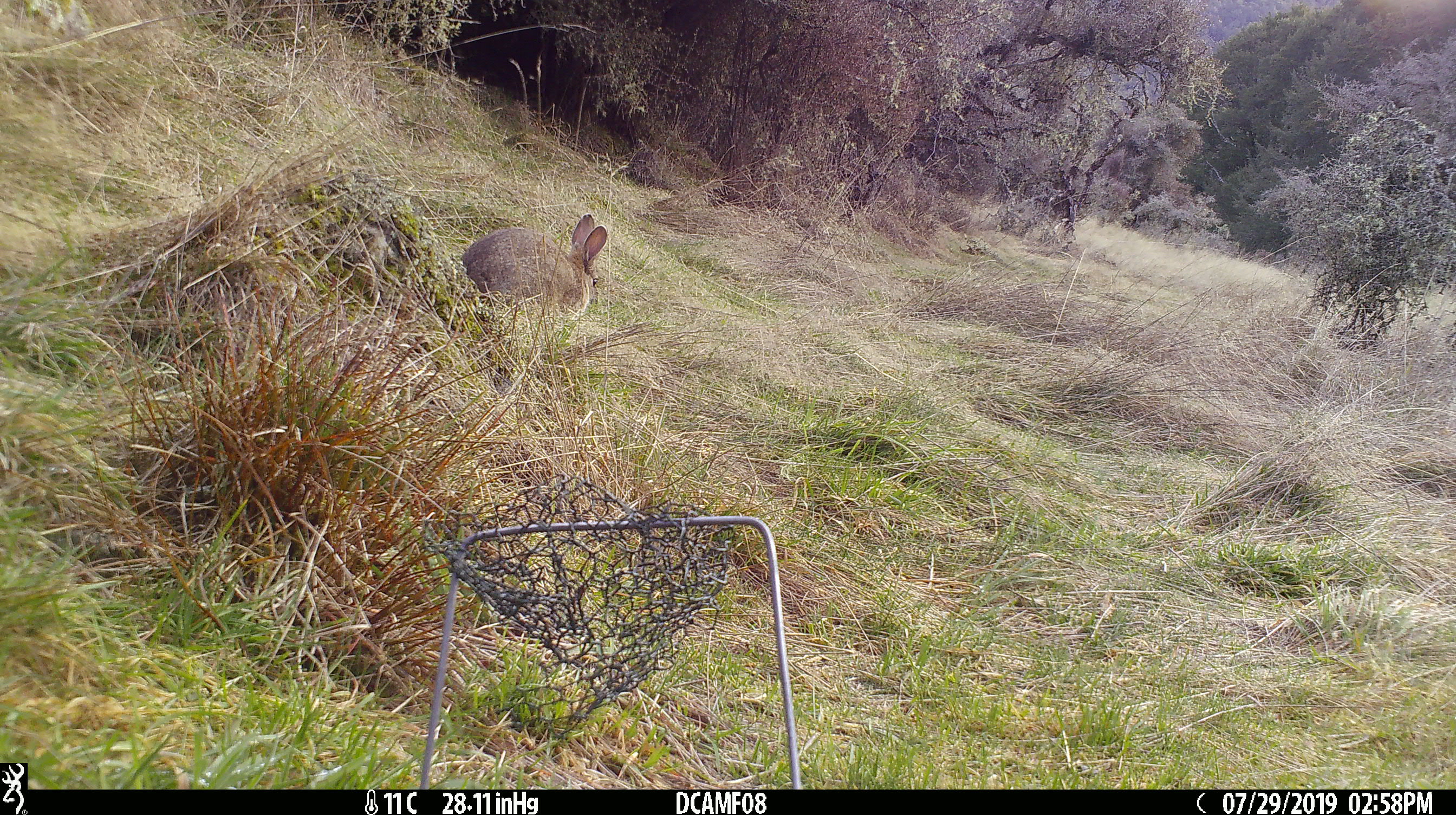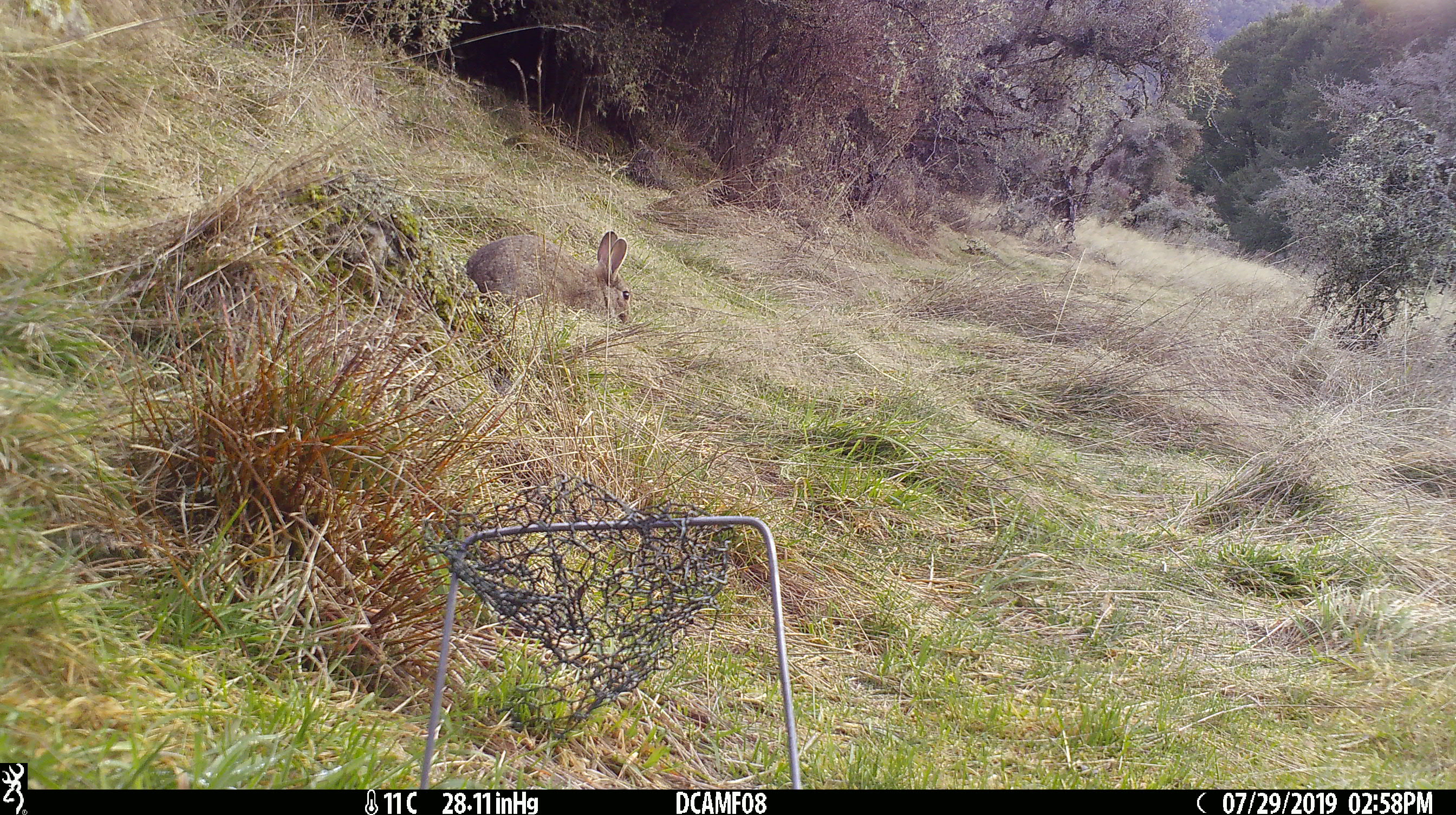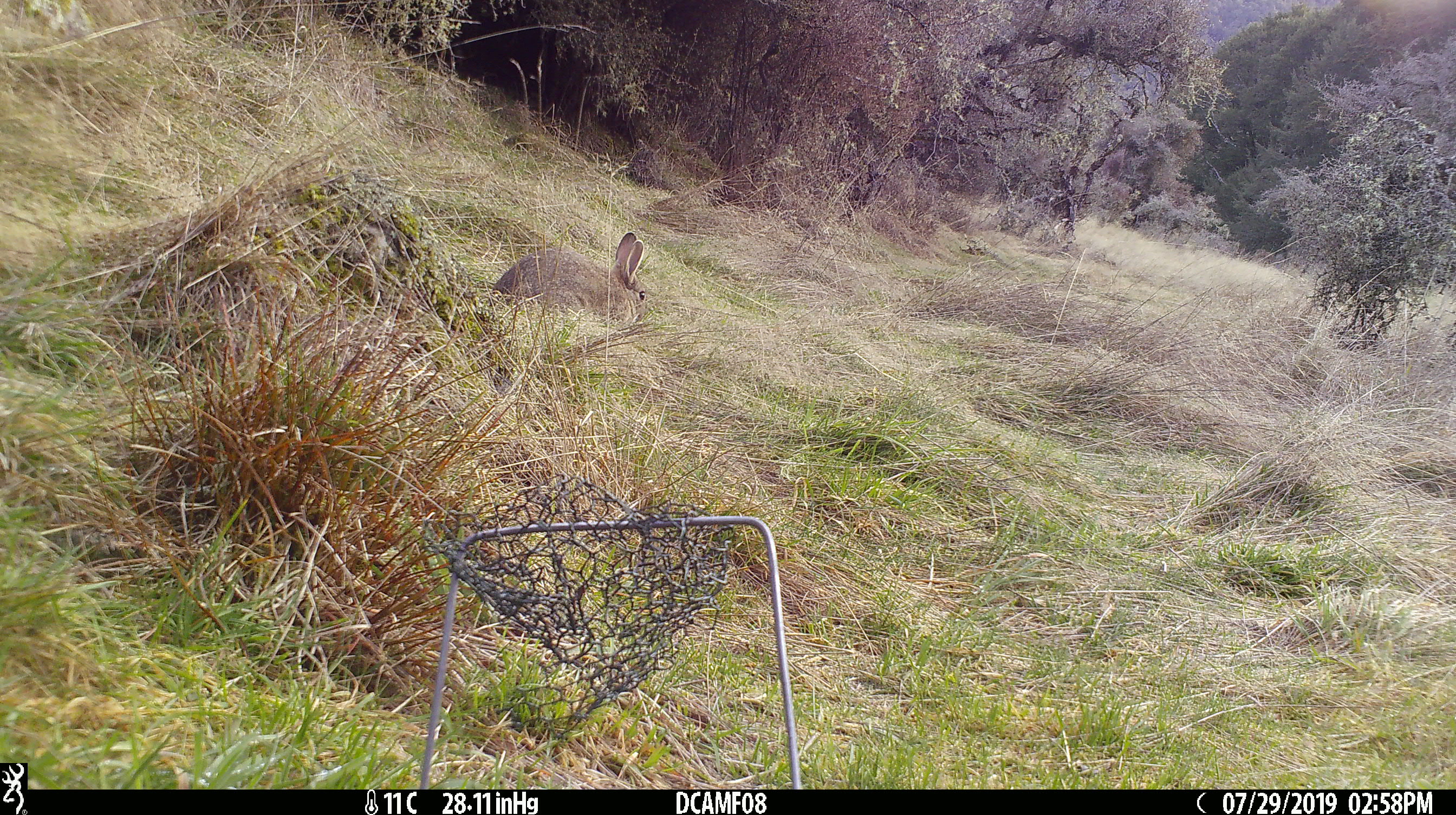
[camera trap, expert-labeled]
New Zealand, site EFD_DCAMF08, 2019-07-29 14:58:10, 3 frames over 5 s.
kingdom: Animalia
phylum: Chordata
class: Mammalia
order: Lagomorpha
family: Leporidae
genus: Oryctolagus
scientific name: Oryctolagus cuniculus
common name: european rabbit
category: rabbit